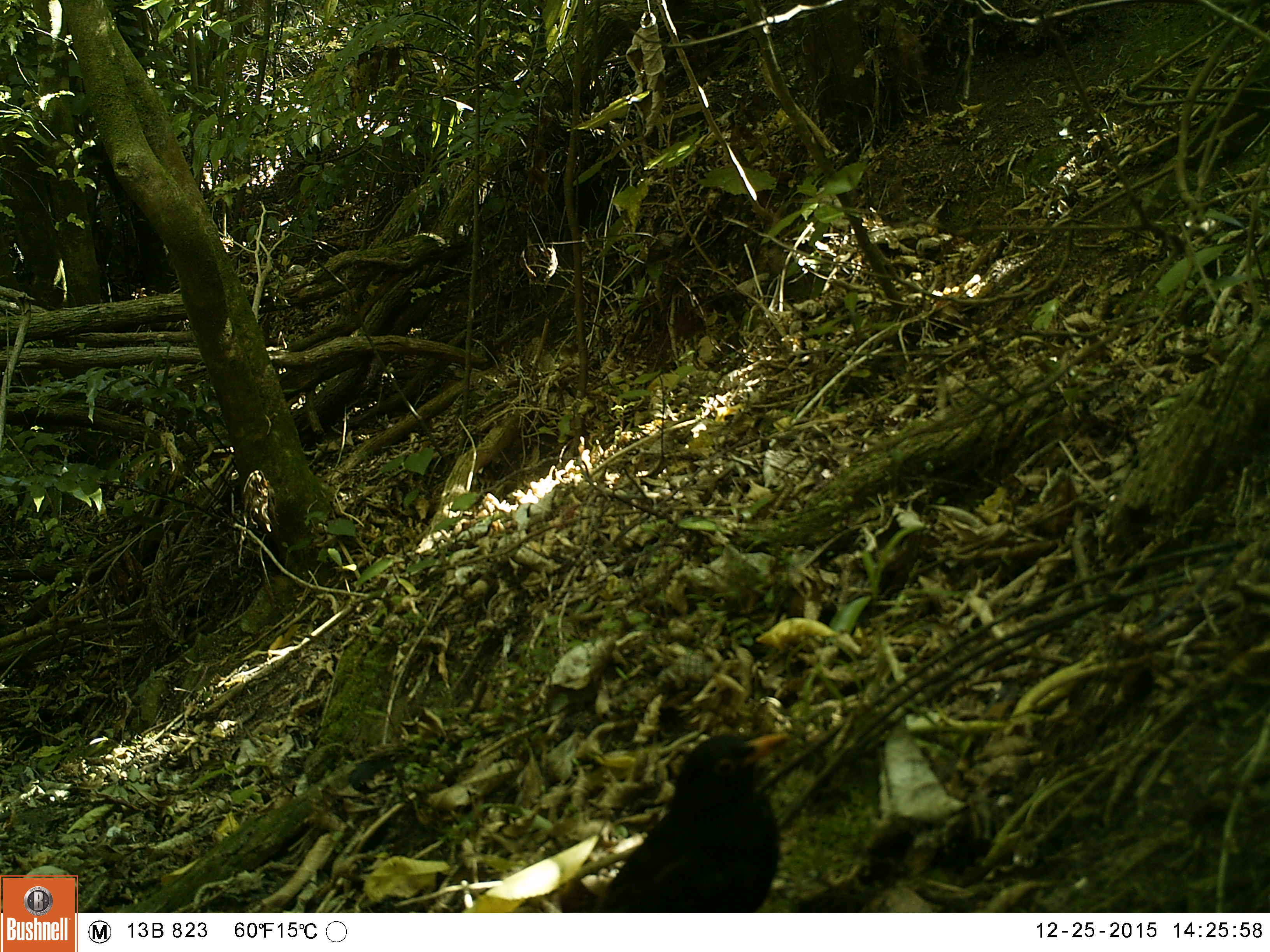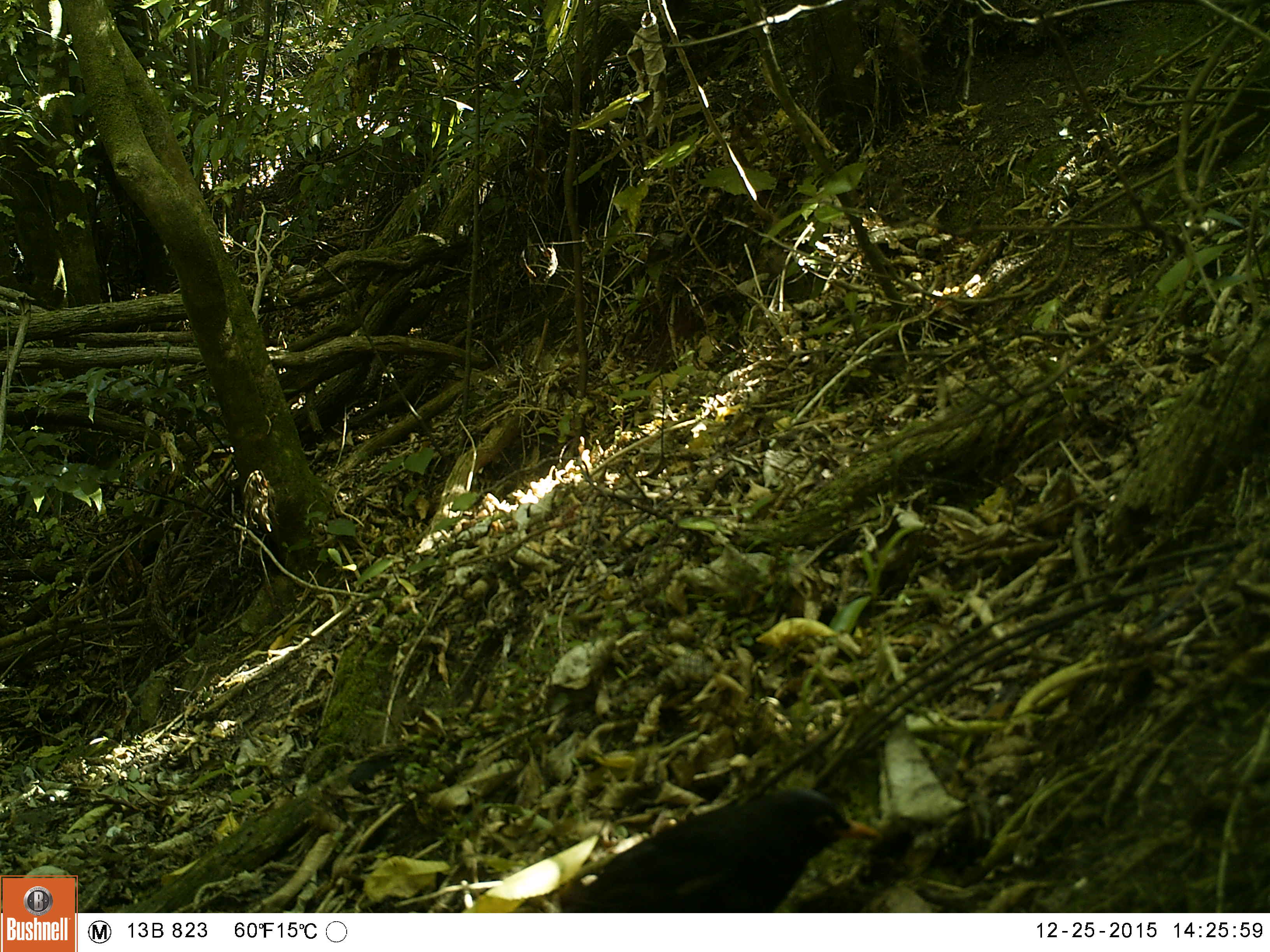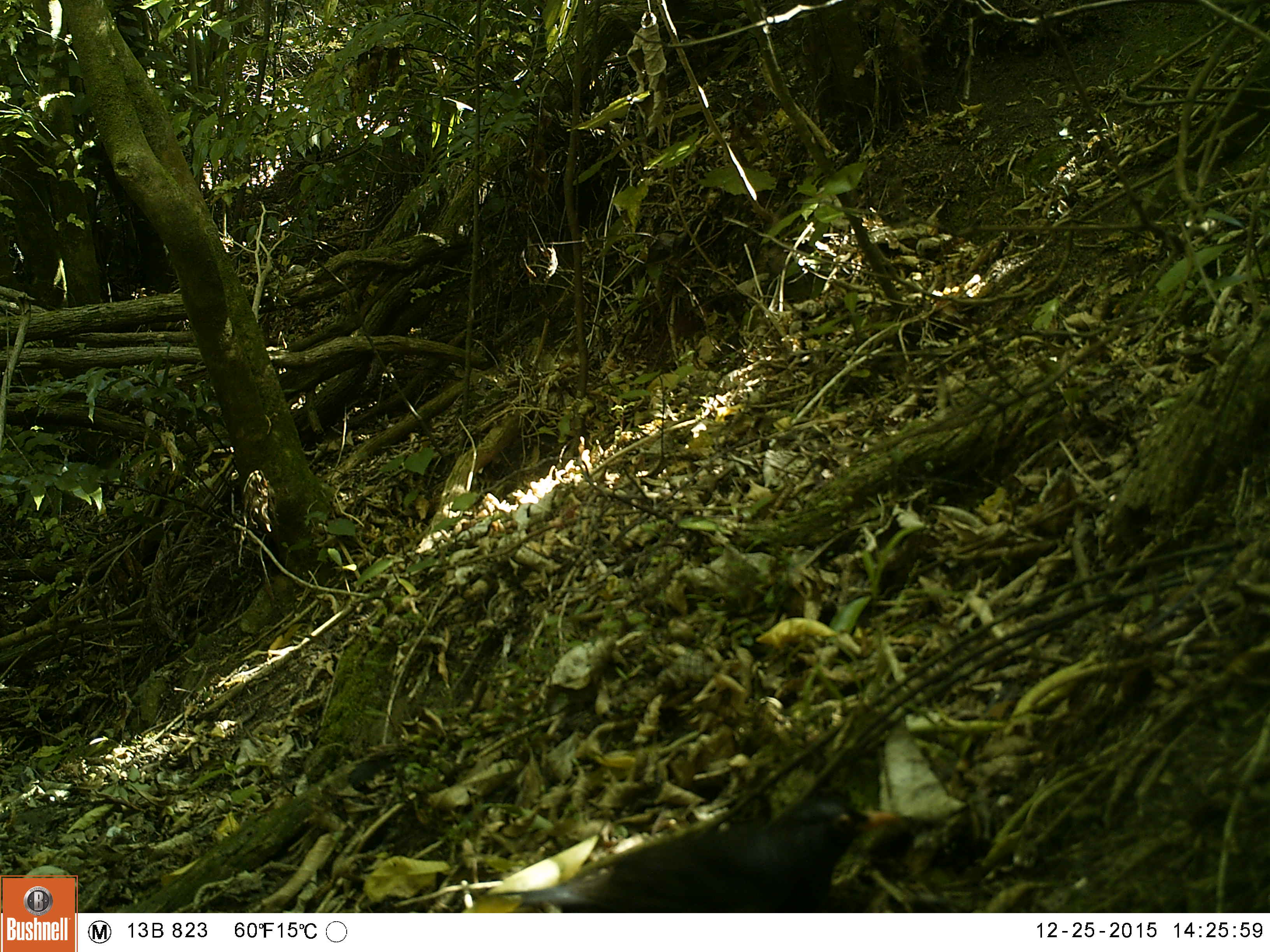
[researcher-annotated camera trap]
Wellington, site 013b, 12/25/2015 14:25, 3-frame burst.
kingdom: Animalia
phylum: Chordata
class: Aves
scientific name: Aves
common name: bird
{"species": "bird (Aves)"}